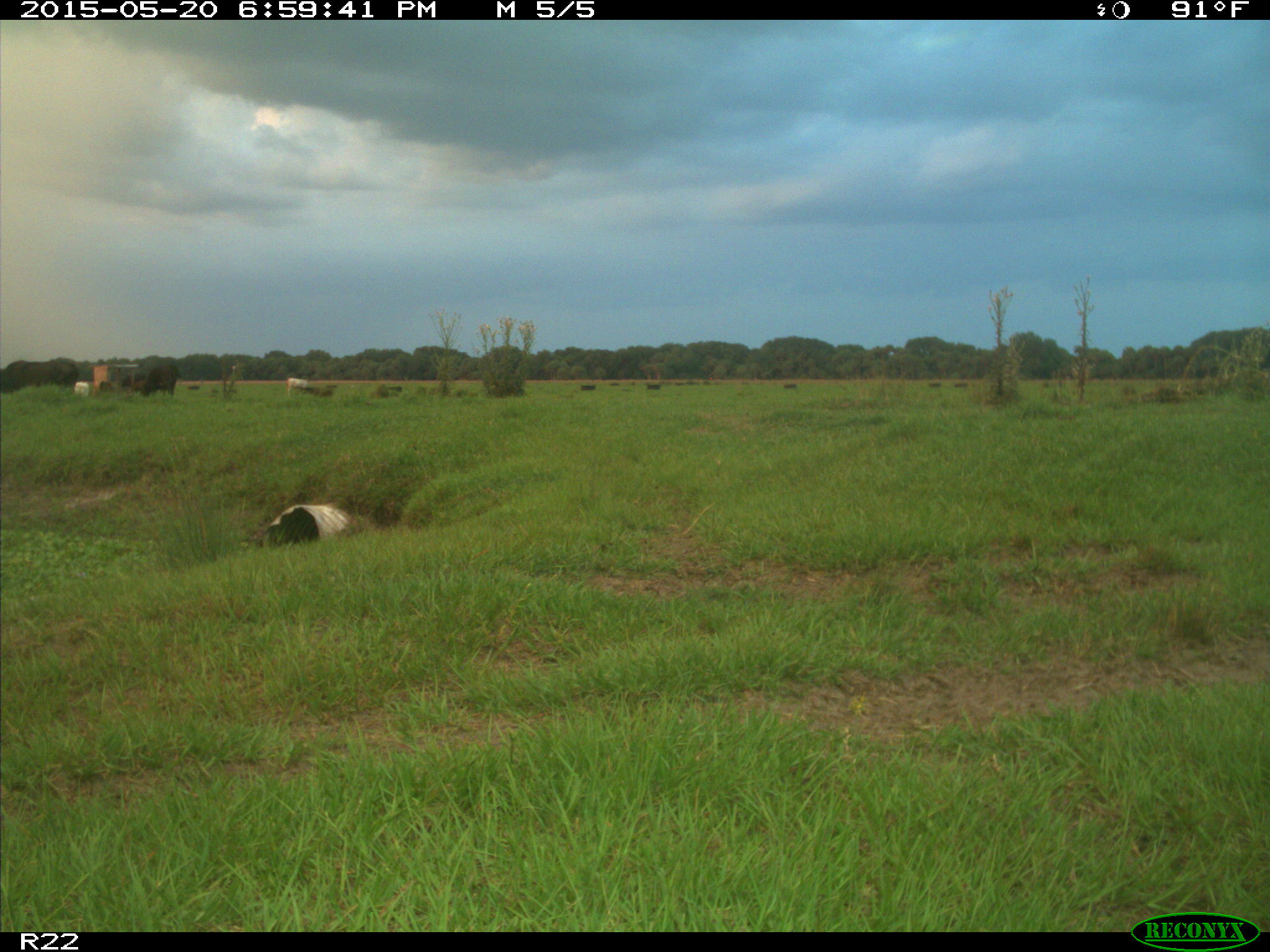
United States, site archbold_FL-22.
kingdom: Animalia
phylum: Chordata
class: Mammalia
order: Artiodactyla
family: Bovidae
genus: Bos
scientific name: Bos taurus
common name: domestic cow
Bos taurus (domestic cow).